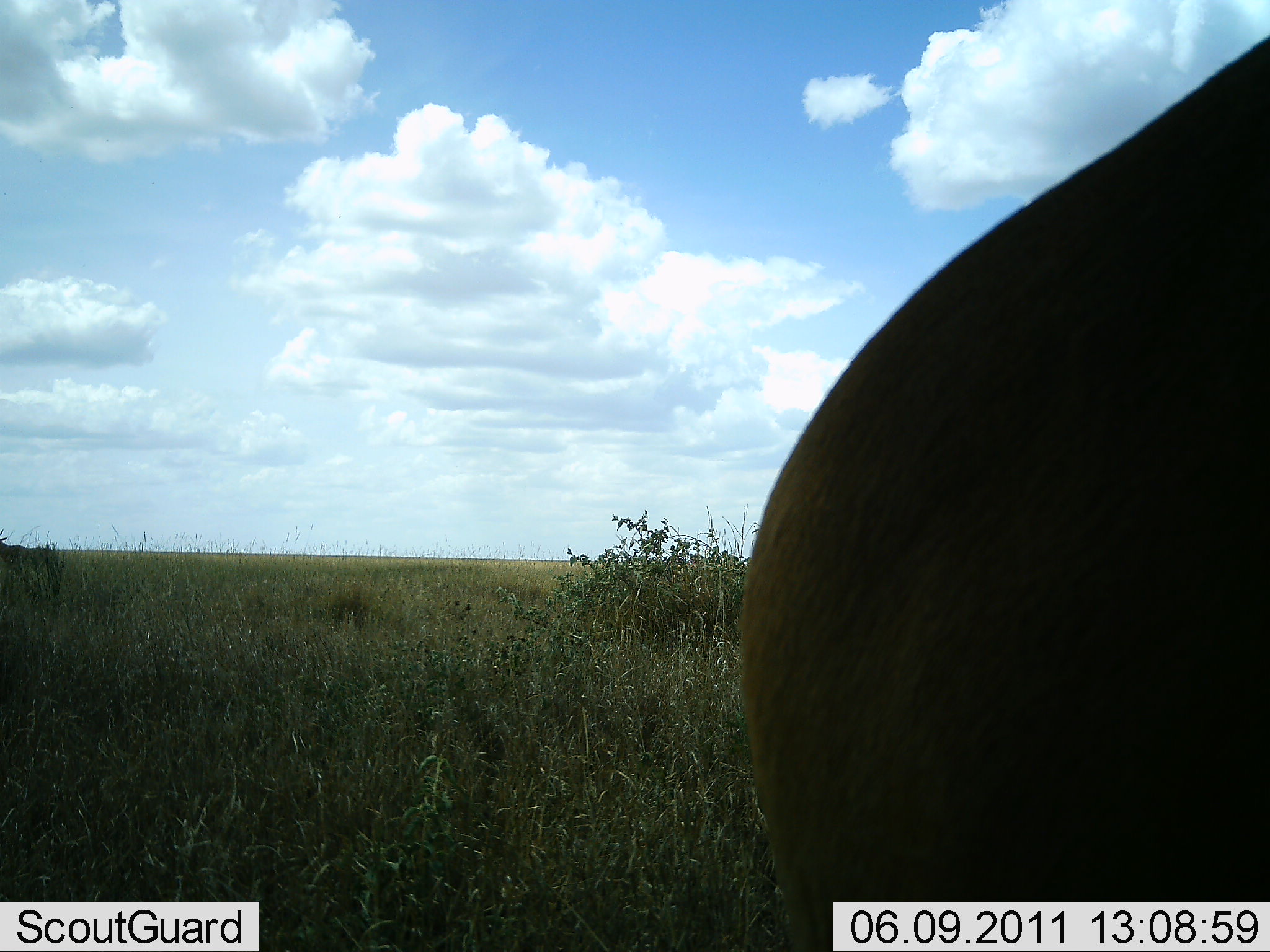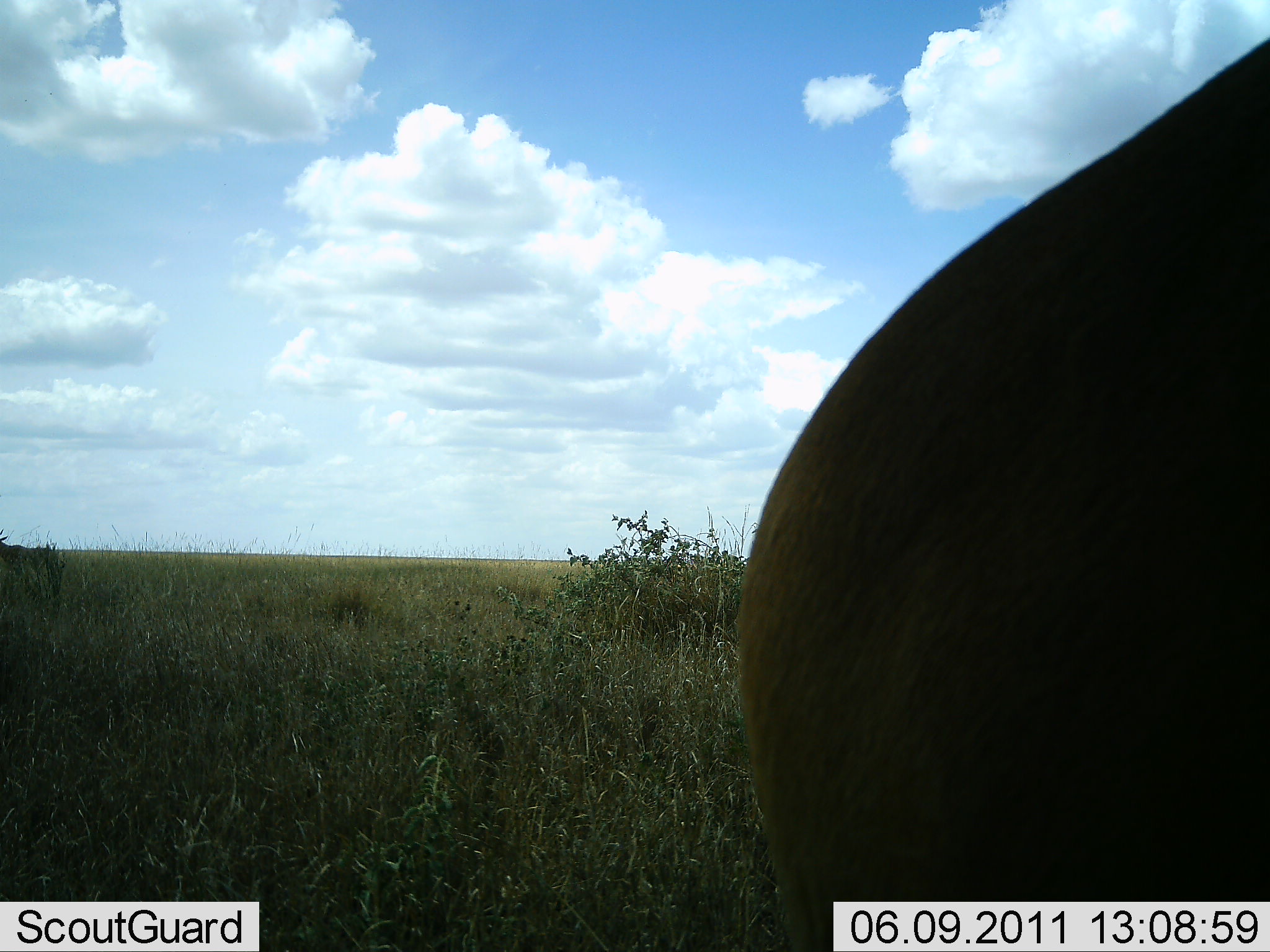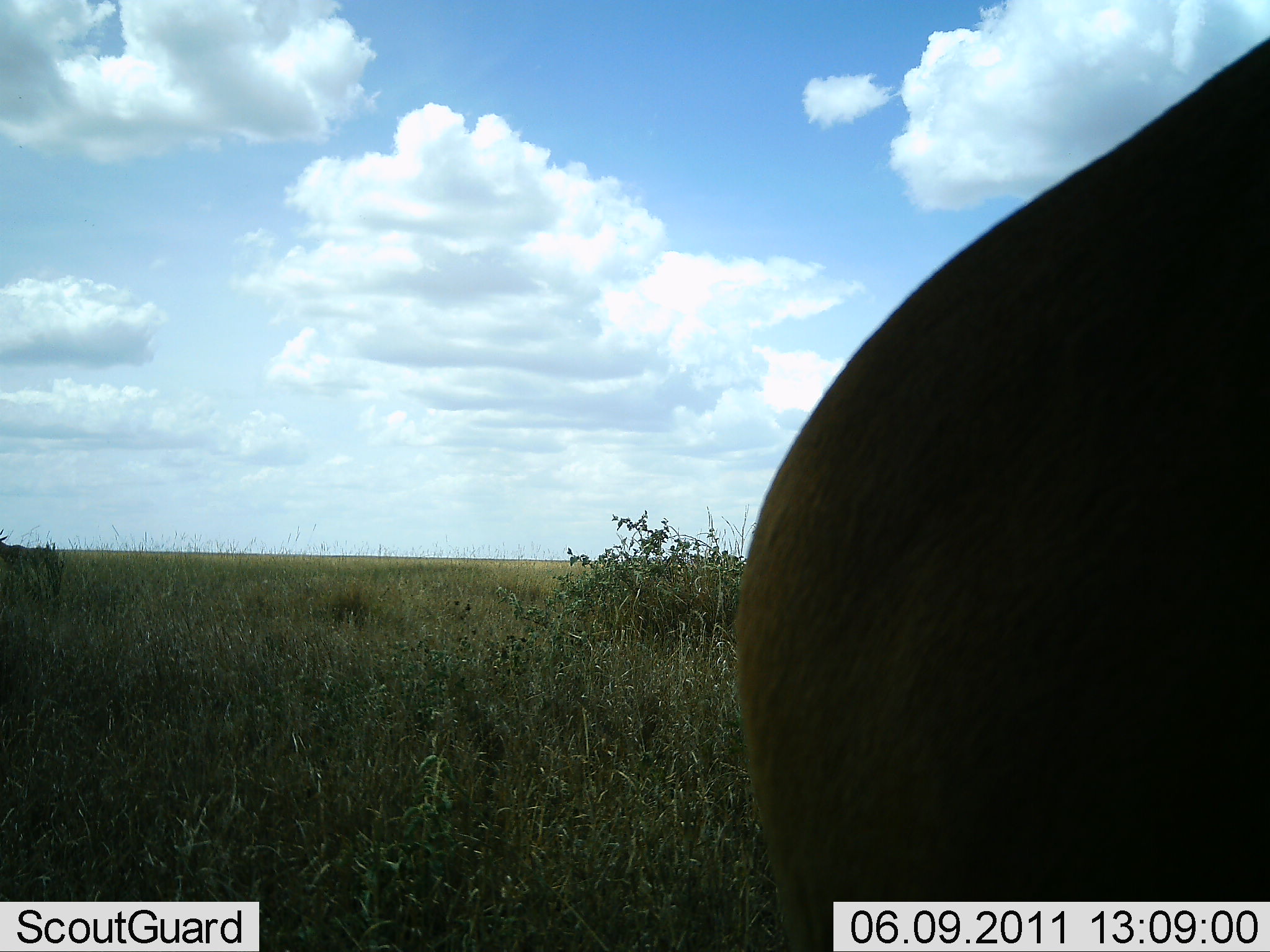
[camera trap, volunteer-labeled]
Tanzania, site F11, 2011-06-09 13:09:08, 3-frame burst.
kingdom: Animalia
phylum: Chordata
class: Mammalia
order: Artiodactyla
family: Bovidae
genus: Alcelaphus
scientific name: Alcelaphus buselaphus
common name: hartebeest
Hartebeest (Alcelaphus buselaphus), count 1. Behavior (volunteer vote fractions): standing 100%, resting 0%, moving 0%, interacting 0%. Young present (vote fraction): 0%. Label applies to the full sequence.